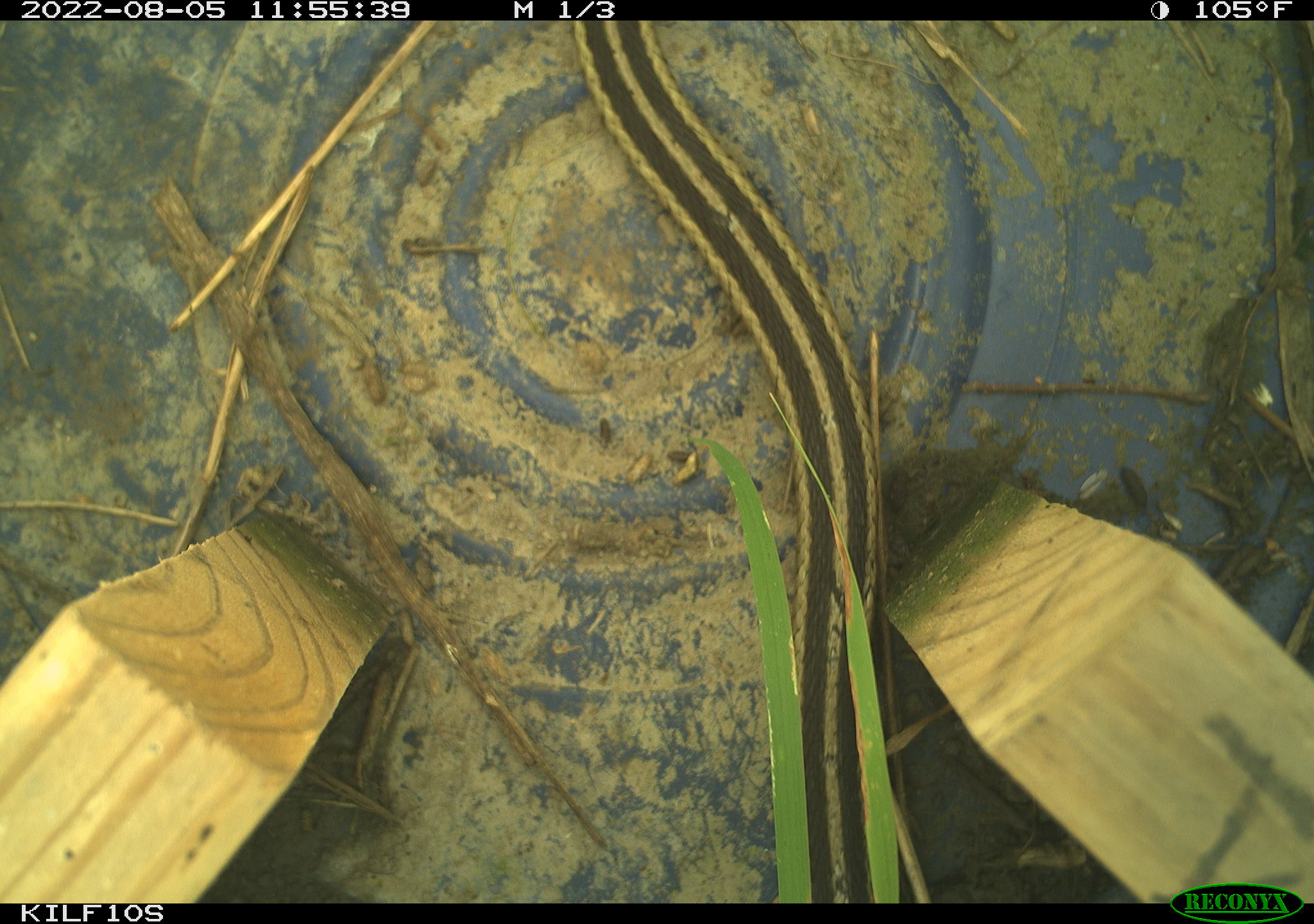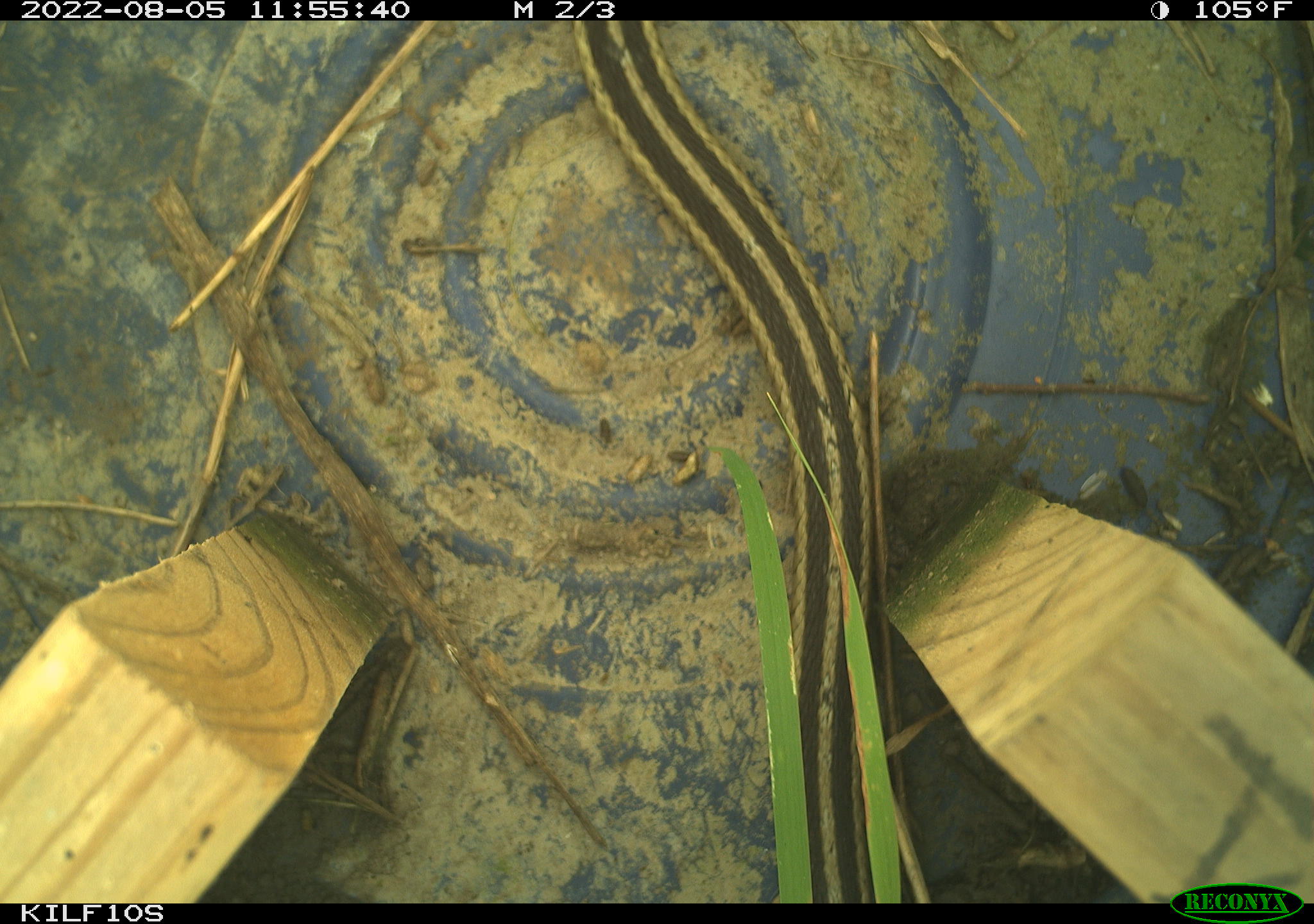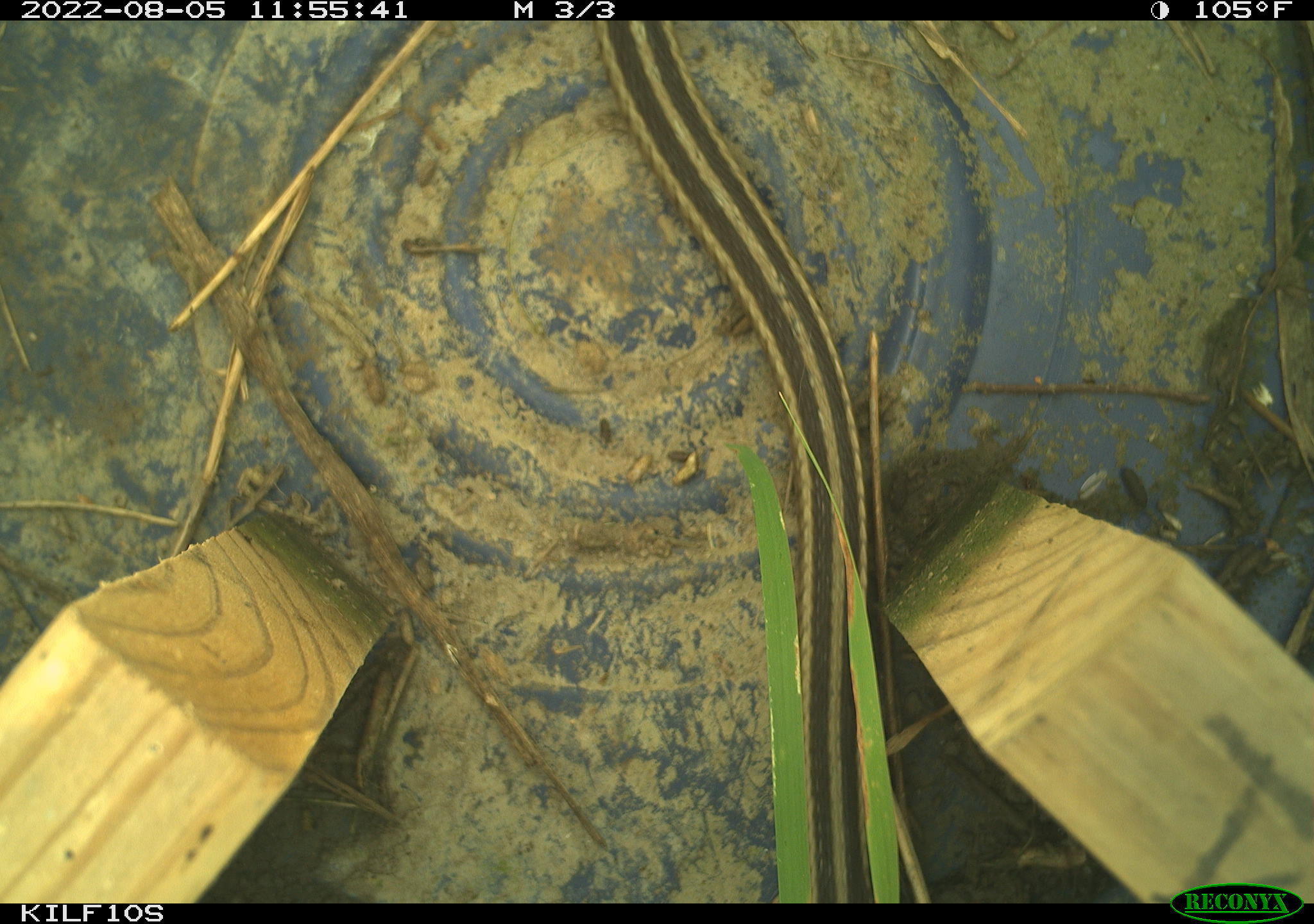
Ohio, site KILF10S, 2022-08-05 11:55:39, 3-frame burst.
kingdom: Animalia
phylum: Chordata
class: Reptilia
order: Squamata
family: Colubridae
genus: Thamnophis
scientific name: Thamnophis sirtalis sirtalis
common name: eastern gartersnake